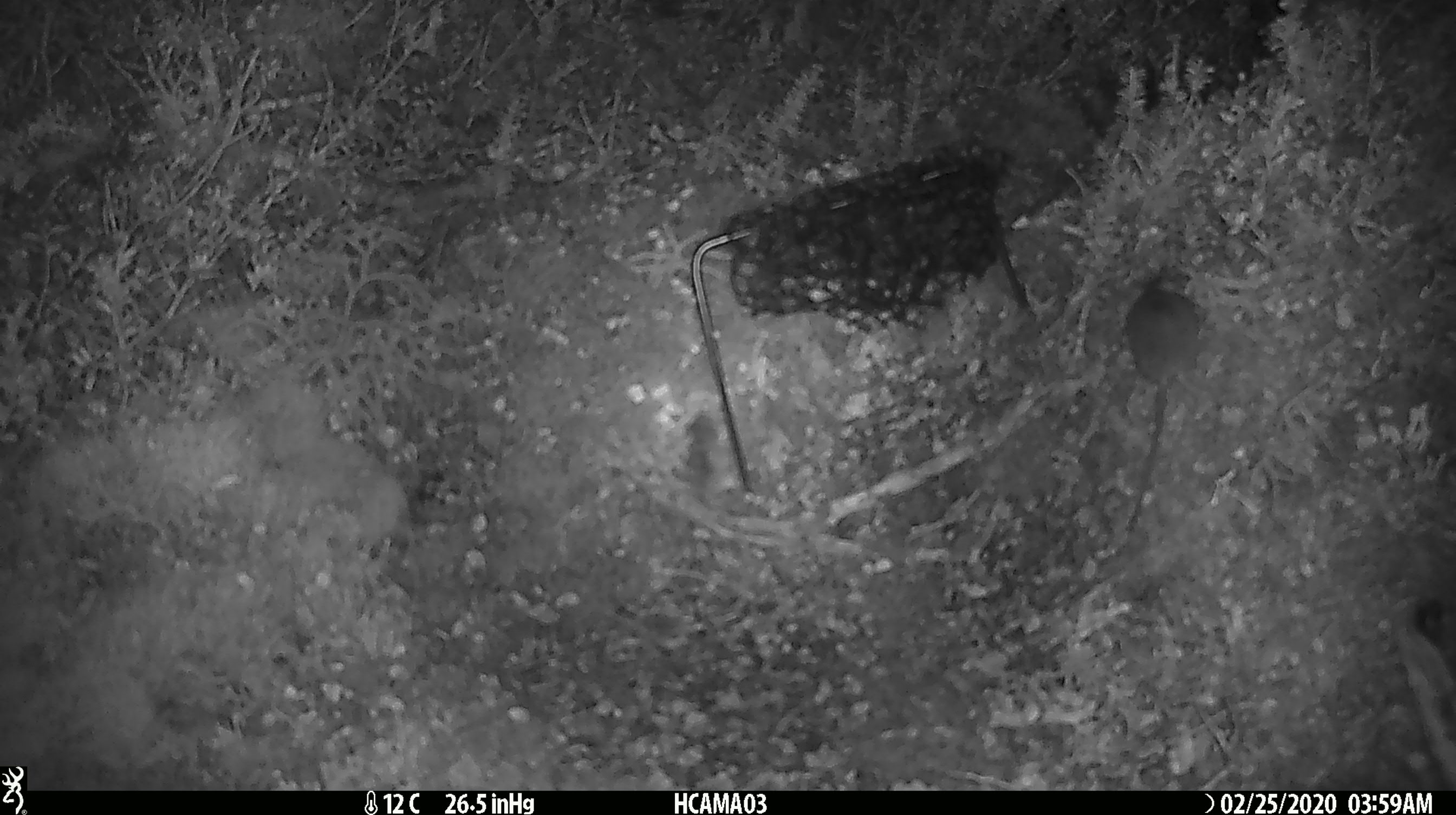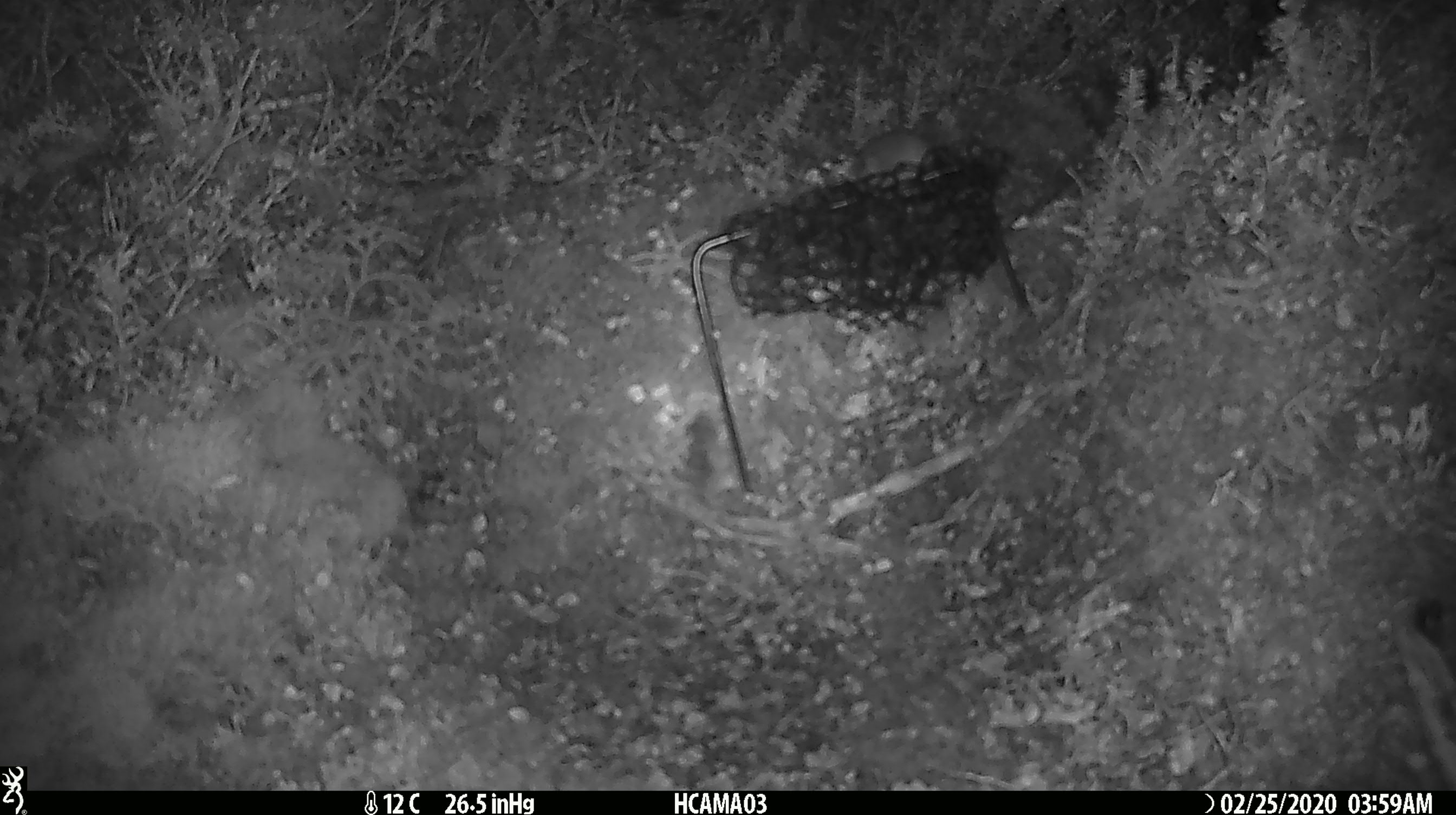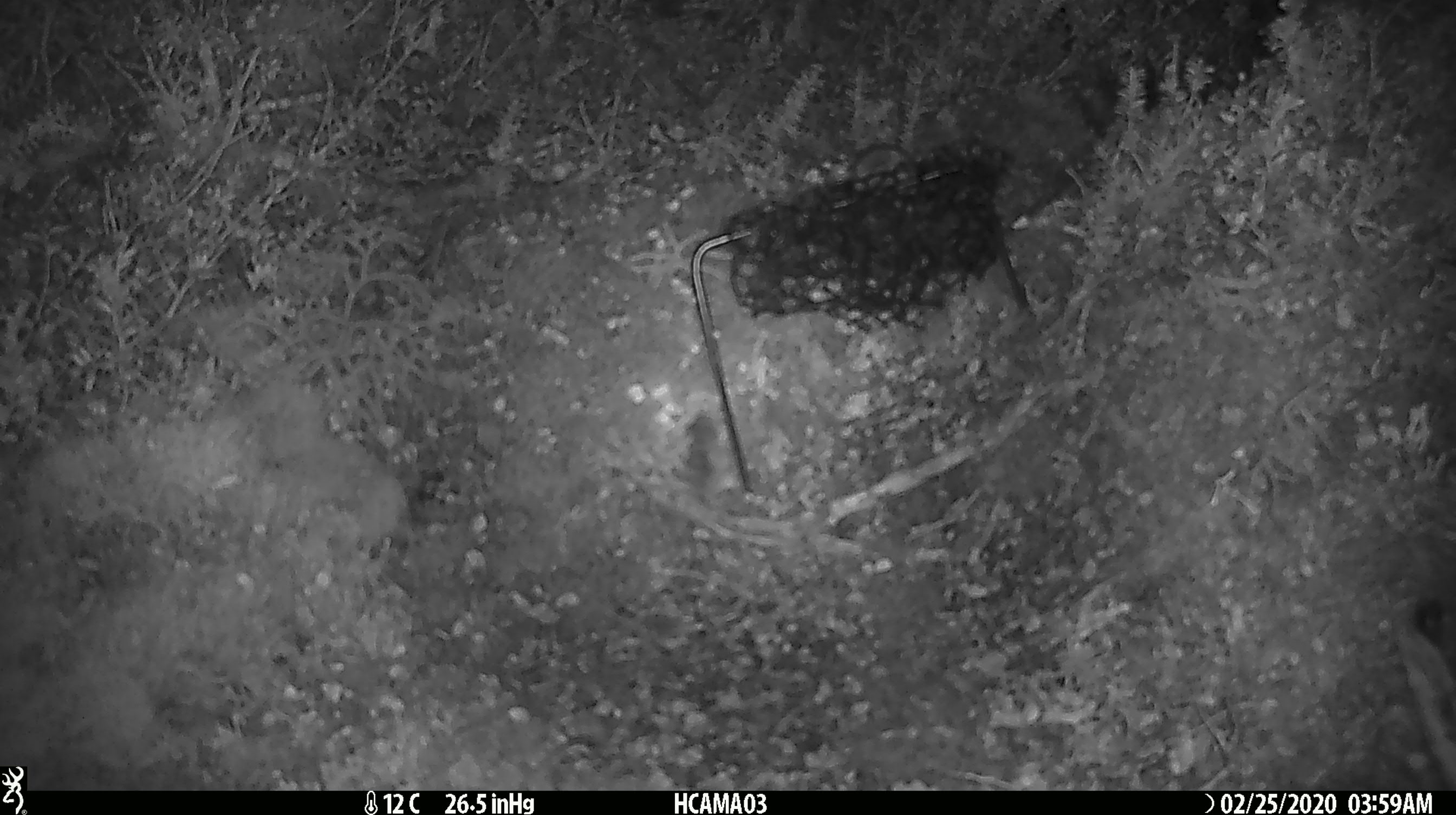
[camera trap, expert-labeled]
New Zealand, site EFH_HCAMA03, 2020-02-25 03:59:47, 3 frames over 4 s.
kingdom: Animalia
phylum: Chordata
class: Mammalia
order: Rodentia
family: Muridae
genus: Mus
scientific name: Mus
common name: mouse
Mouse (Mus).